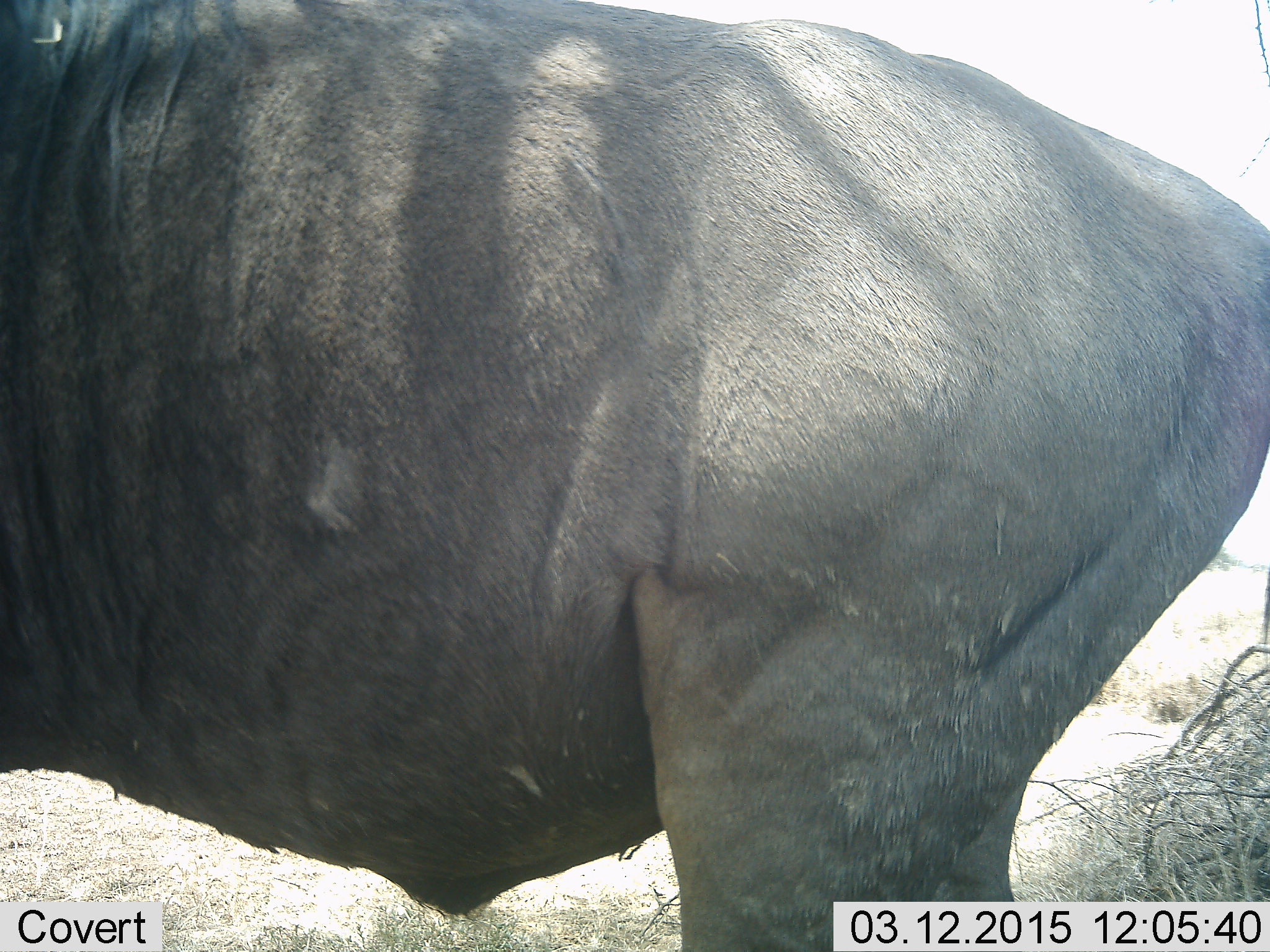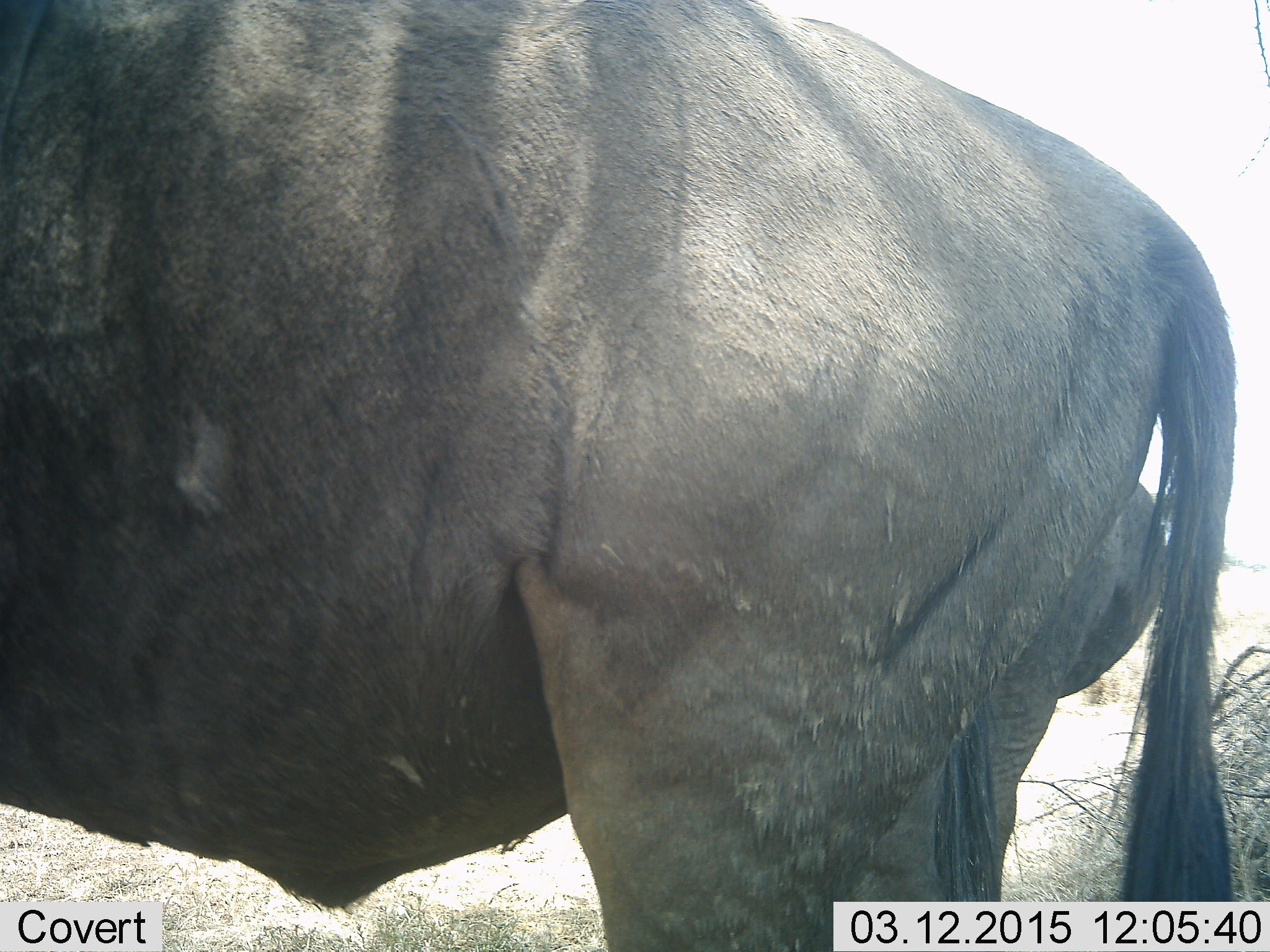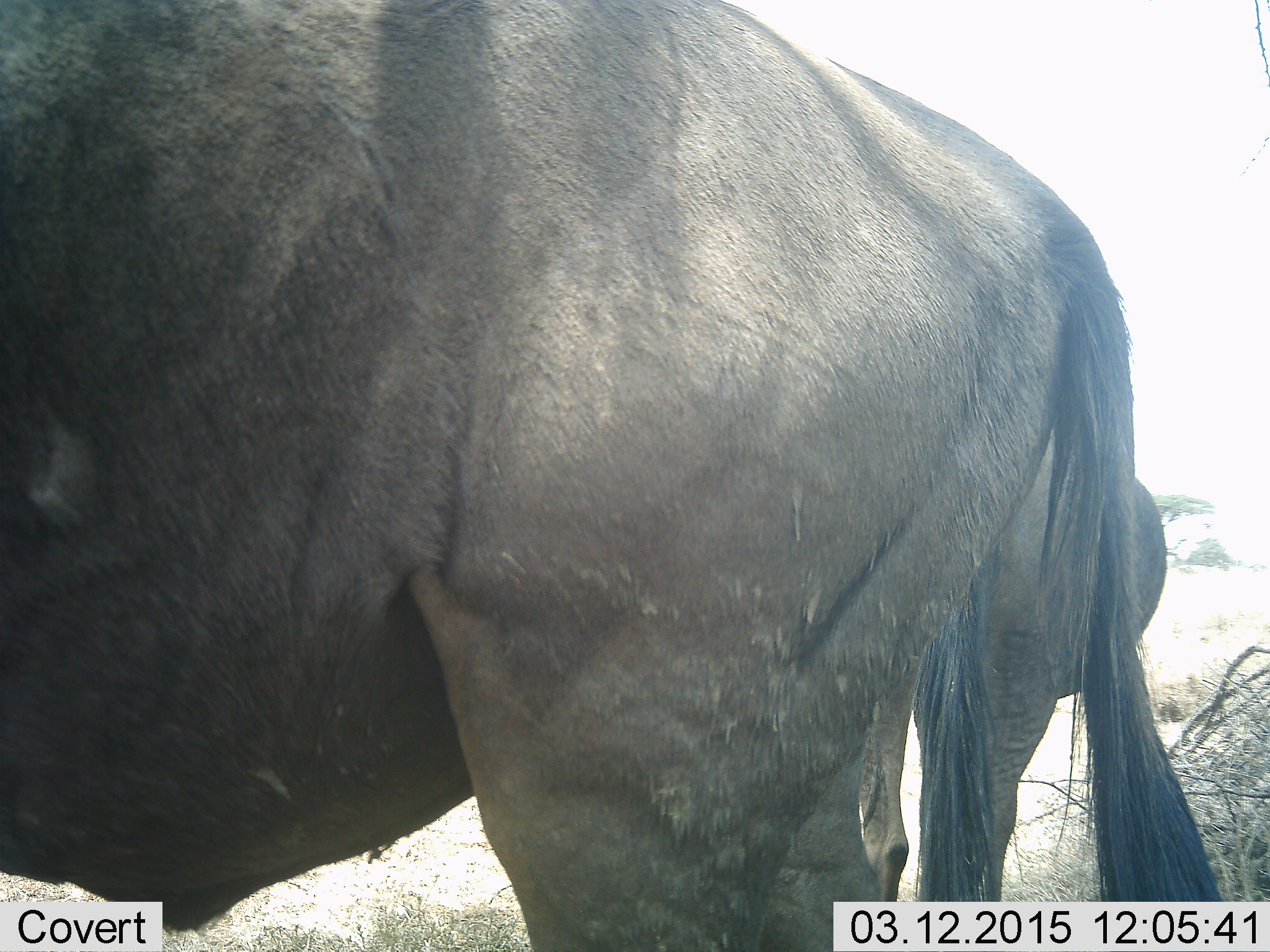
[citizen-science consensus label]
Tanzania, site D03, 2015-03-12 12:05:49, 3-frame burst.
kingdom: Animalia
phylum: Chordata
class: Mammalia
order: Artiodactyla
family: Bovidae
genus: Connochaetes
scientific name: Connochaetes taurinus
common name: blue wildebeest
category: wildebeest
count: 2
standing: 80%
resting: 0%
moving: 20%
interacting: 0%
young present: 0%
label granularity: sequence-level